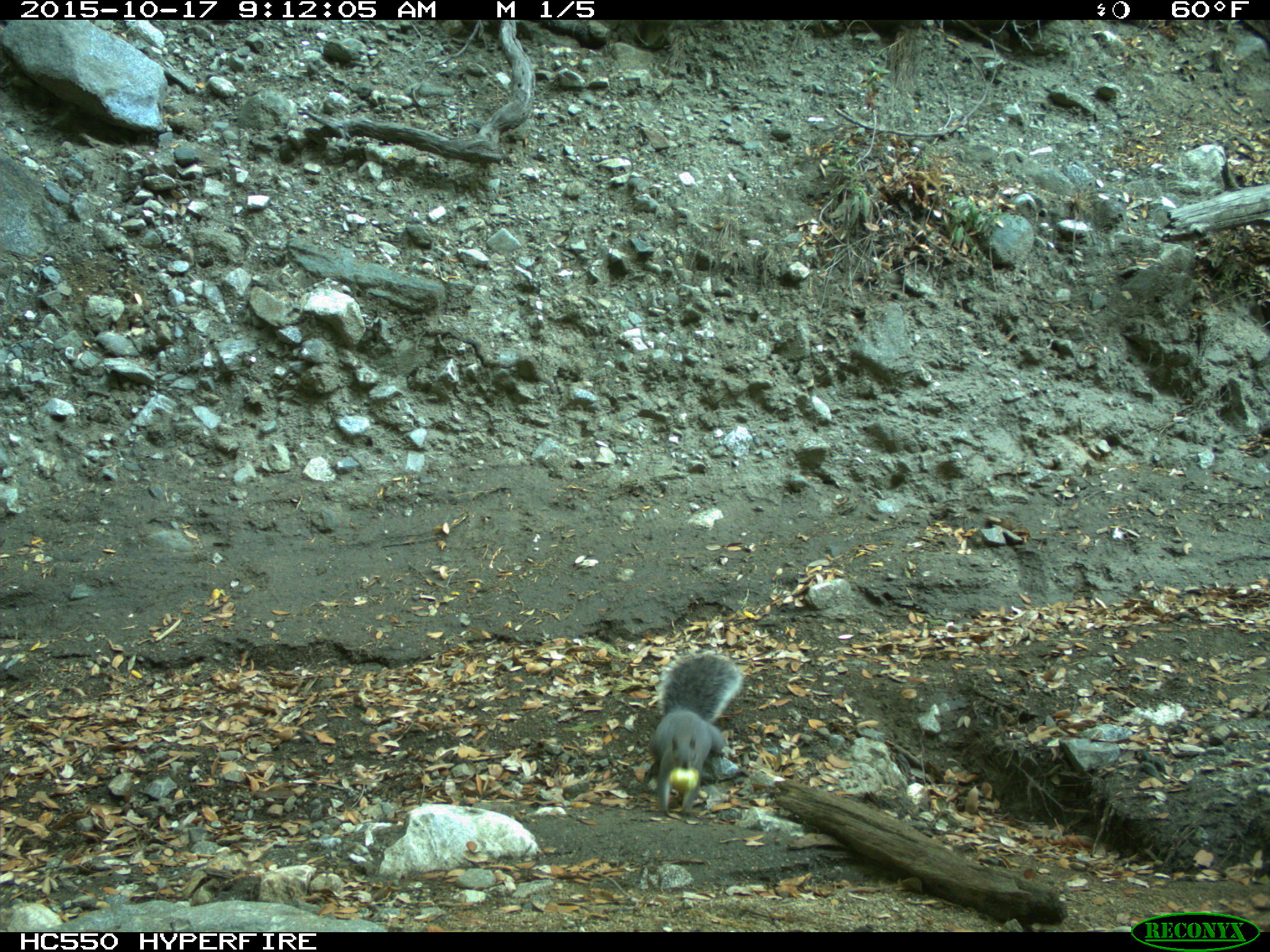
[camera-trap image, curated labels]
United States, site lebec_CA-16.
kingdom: Animalia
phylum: Chordata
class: Mammalia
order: Rodentia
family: Sciuridae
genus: Sciurus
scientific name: Sciurus carolinensis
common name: eastern gray squirrel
Sciurus carolinensis (eastern gray squirrel).